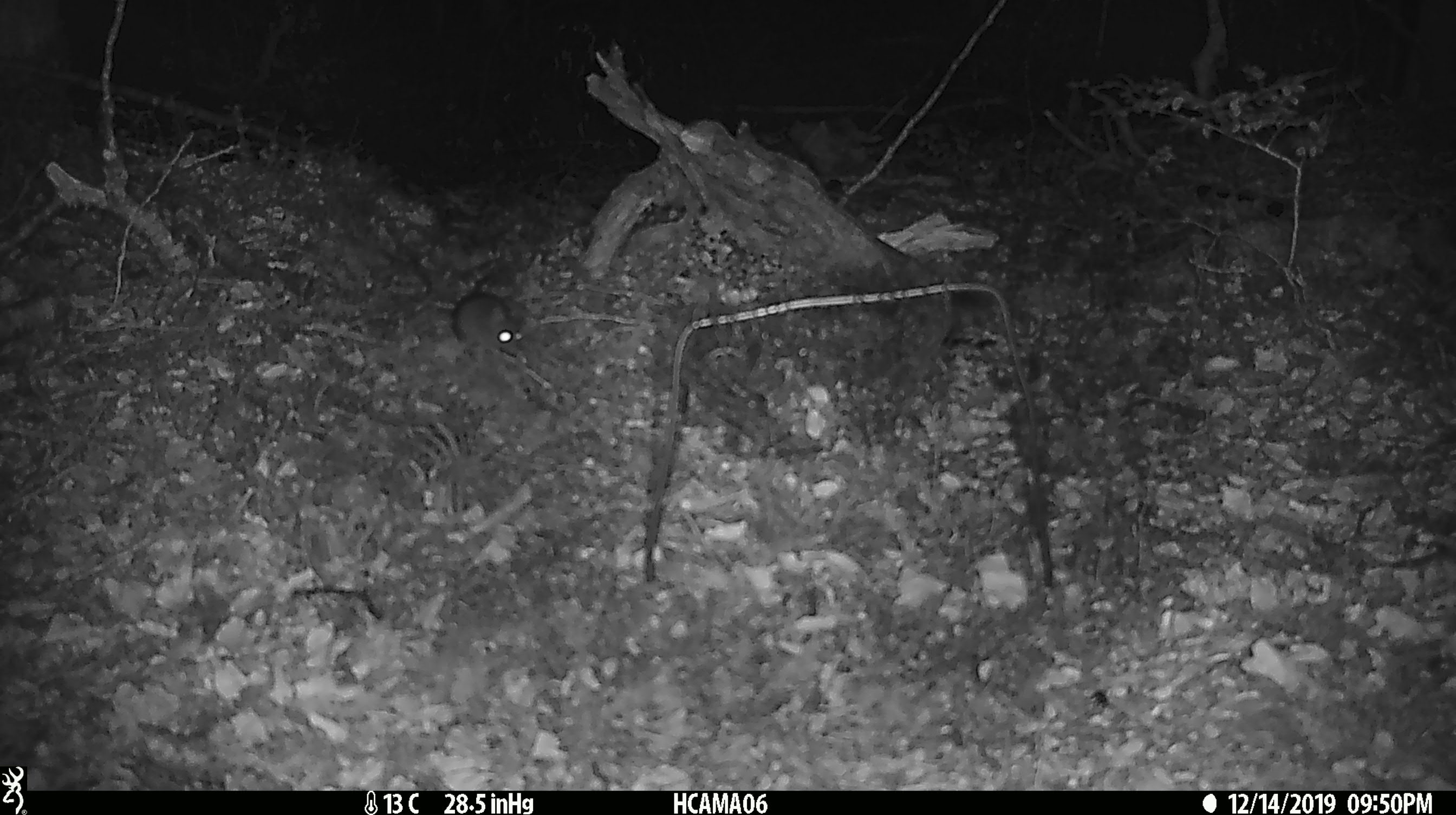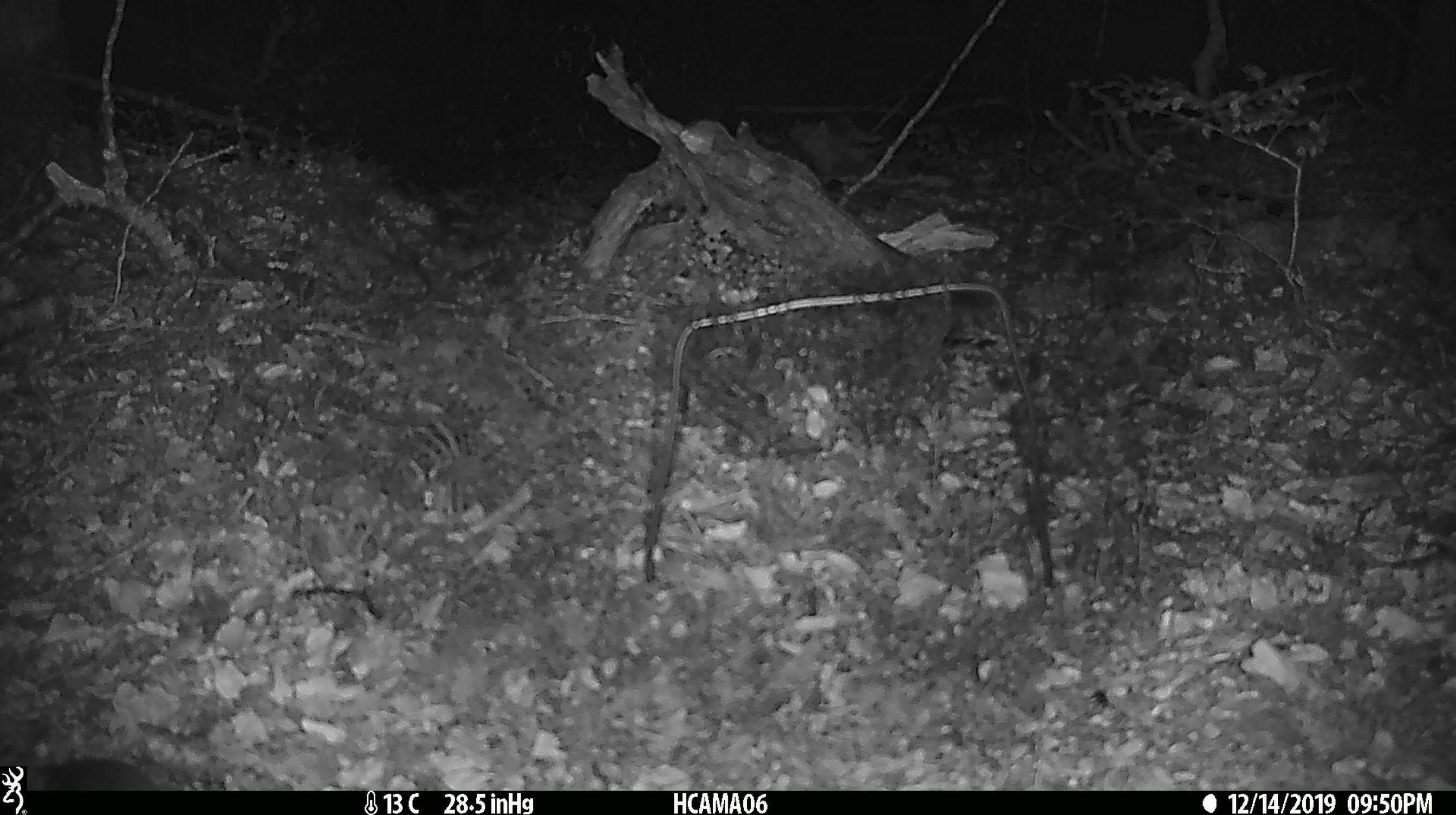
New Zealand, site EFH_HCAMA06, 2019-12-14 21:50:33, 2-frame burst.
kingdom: Animalia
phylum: Chordata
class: Mammalia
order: Rodentia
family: Muridae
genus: Mus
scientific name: Mus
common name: mouse